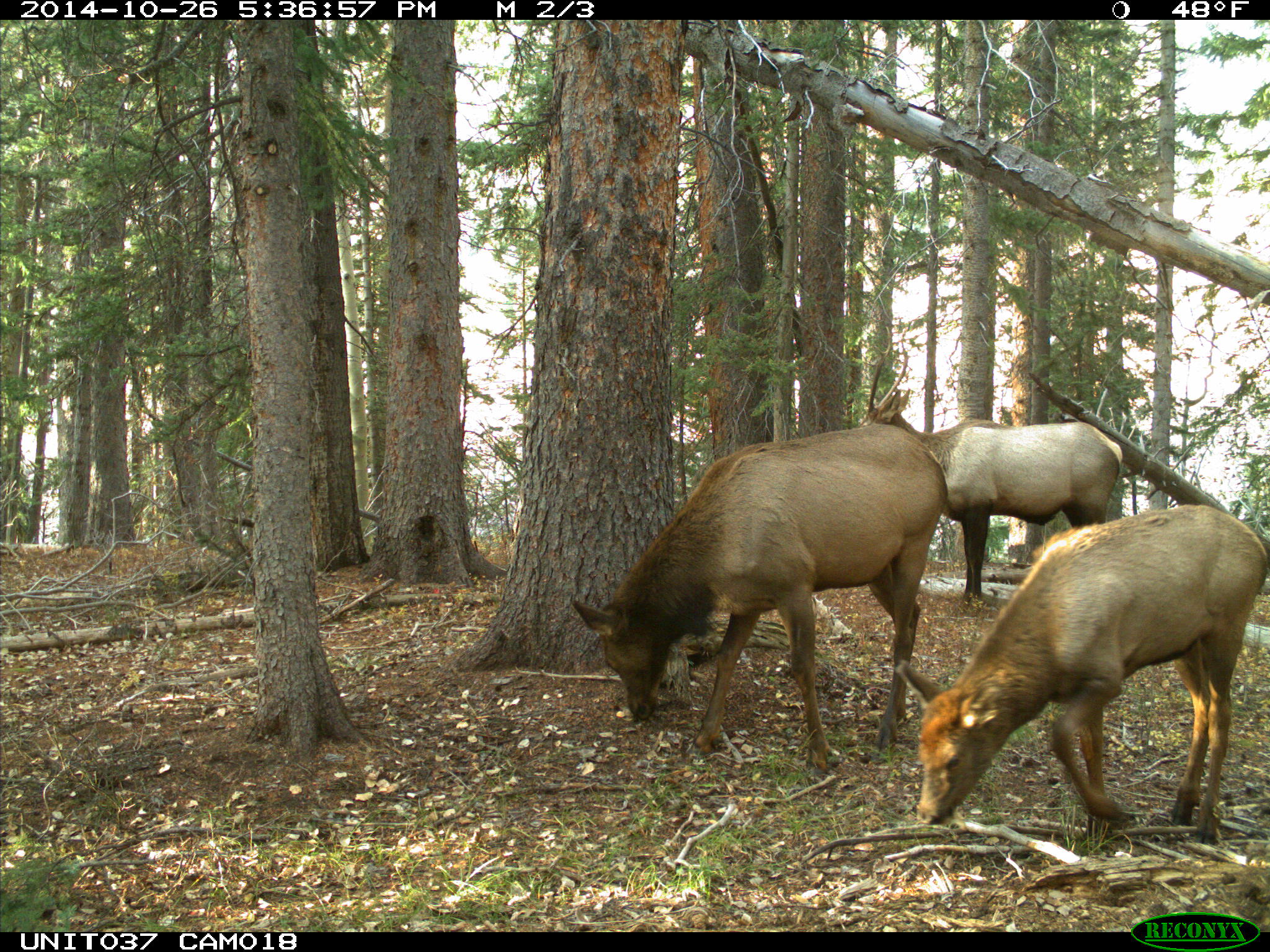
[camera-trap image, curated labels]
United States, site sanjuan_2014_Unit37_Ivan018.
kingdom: Animalia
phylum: Chordata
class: Mammalia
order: Artiodactyla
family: Cervidae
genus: Cervus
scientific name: Cervus elaphus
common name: red deer